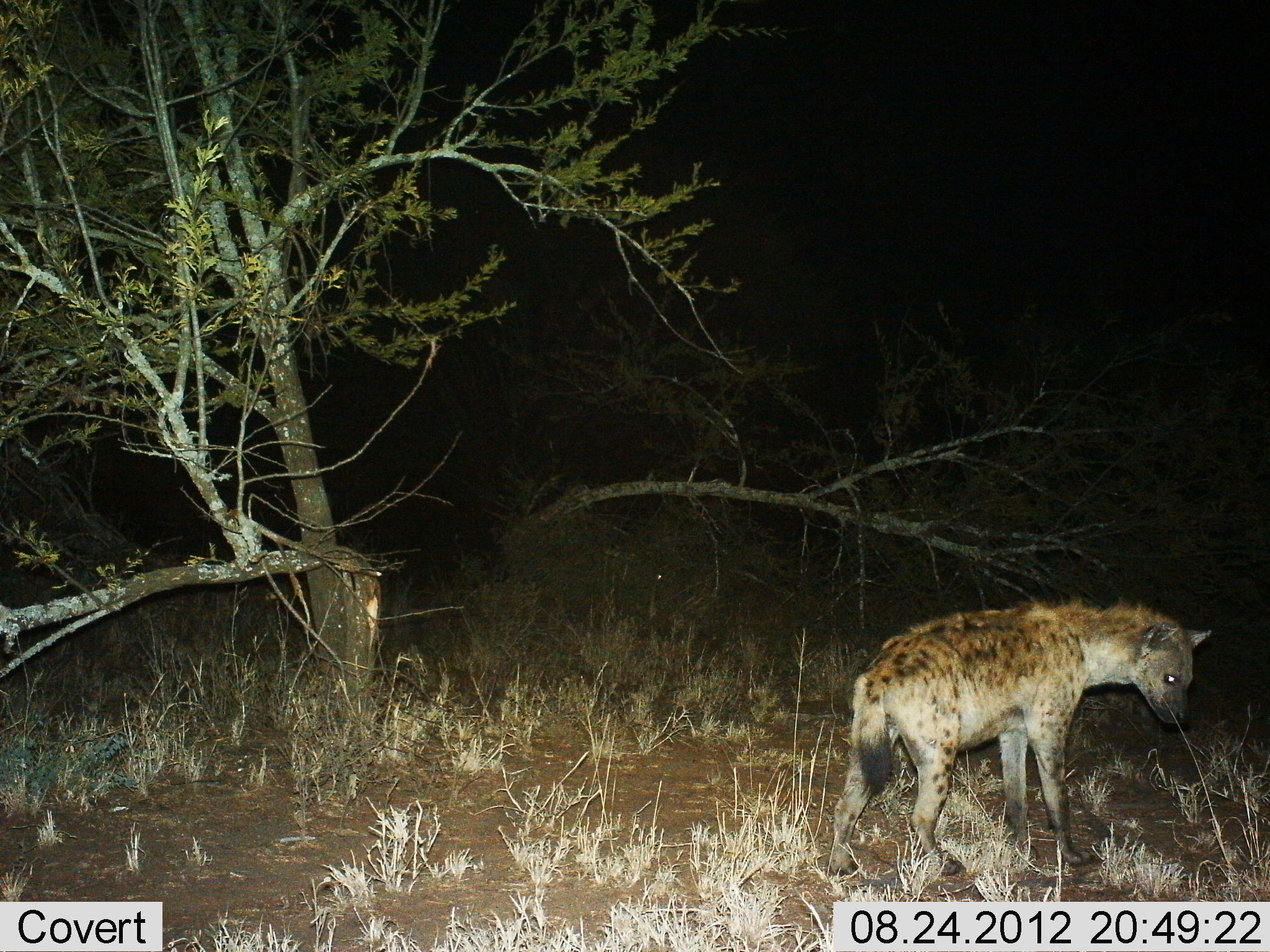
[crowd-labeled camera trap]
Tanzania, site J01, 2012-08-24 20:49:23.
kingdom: Animalia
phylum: Chordata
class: Mammalia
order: Carnivora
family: Hyaenidae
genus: Crocuta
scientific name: Crocuta crocuta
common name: spotted hyena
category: hyenaspotted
Hyenaspotted (spotted hyena) (Crocuta crocuta), count 1. Behavior (volunteer vote fractions): standing 100%, resting 0%, moving 0%, interacting 0%. Young present (vote fraction): 0%. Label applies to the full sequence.